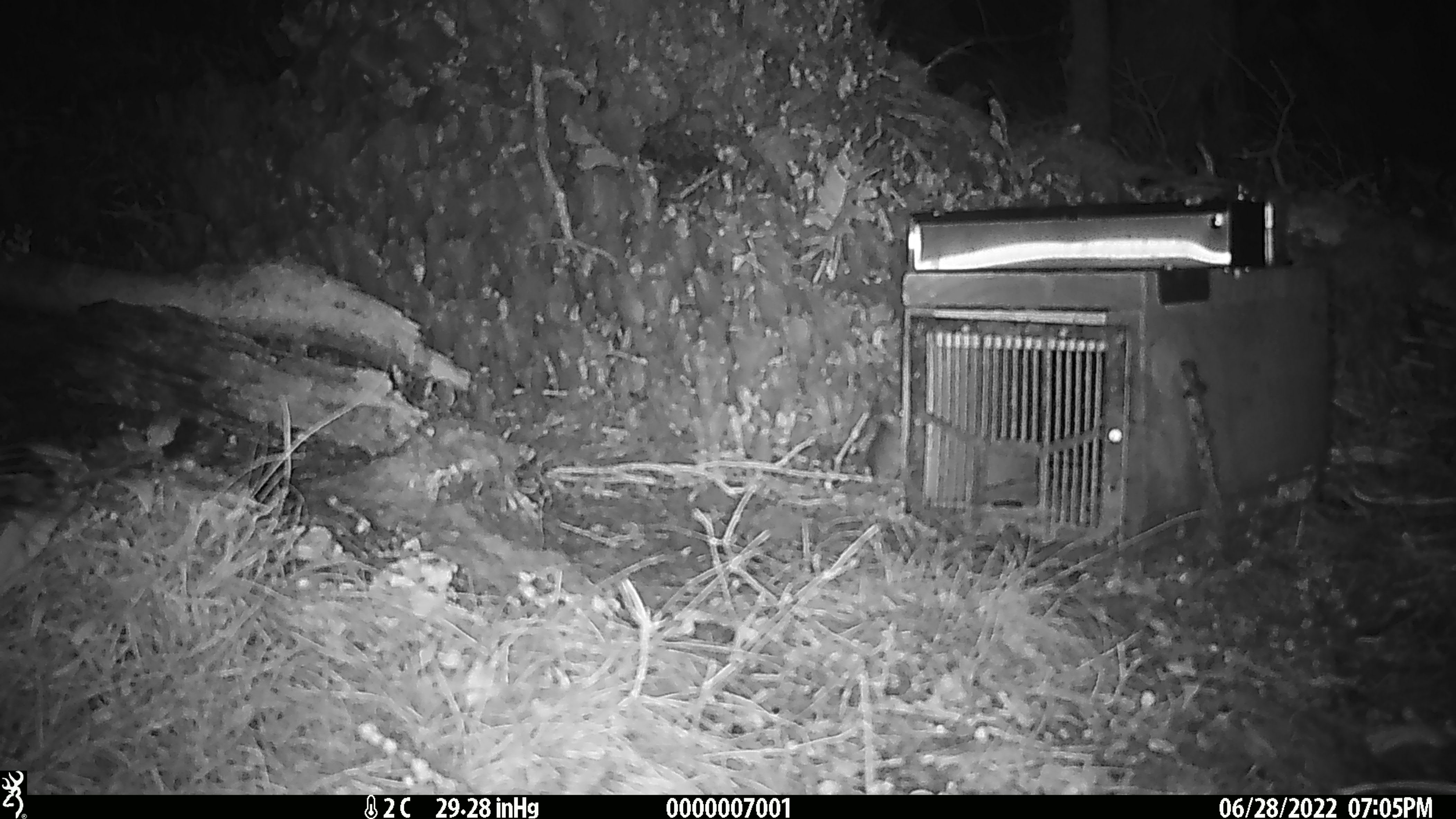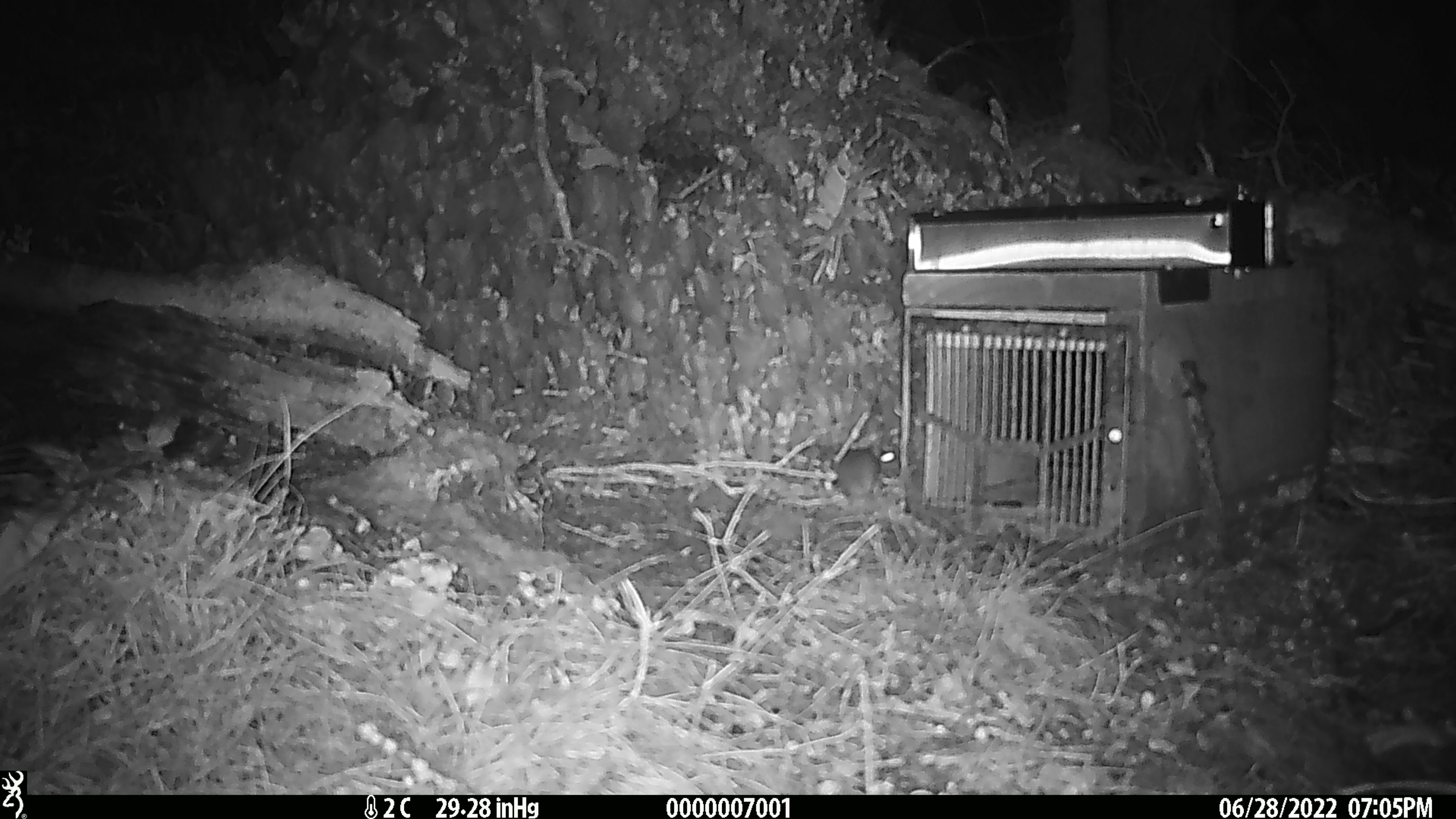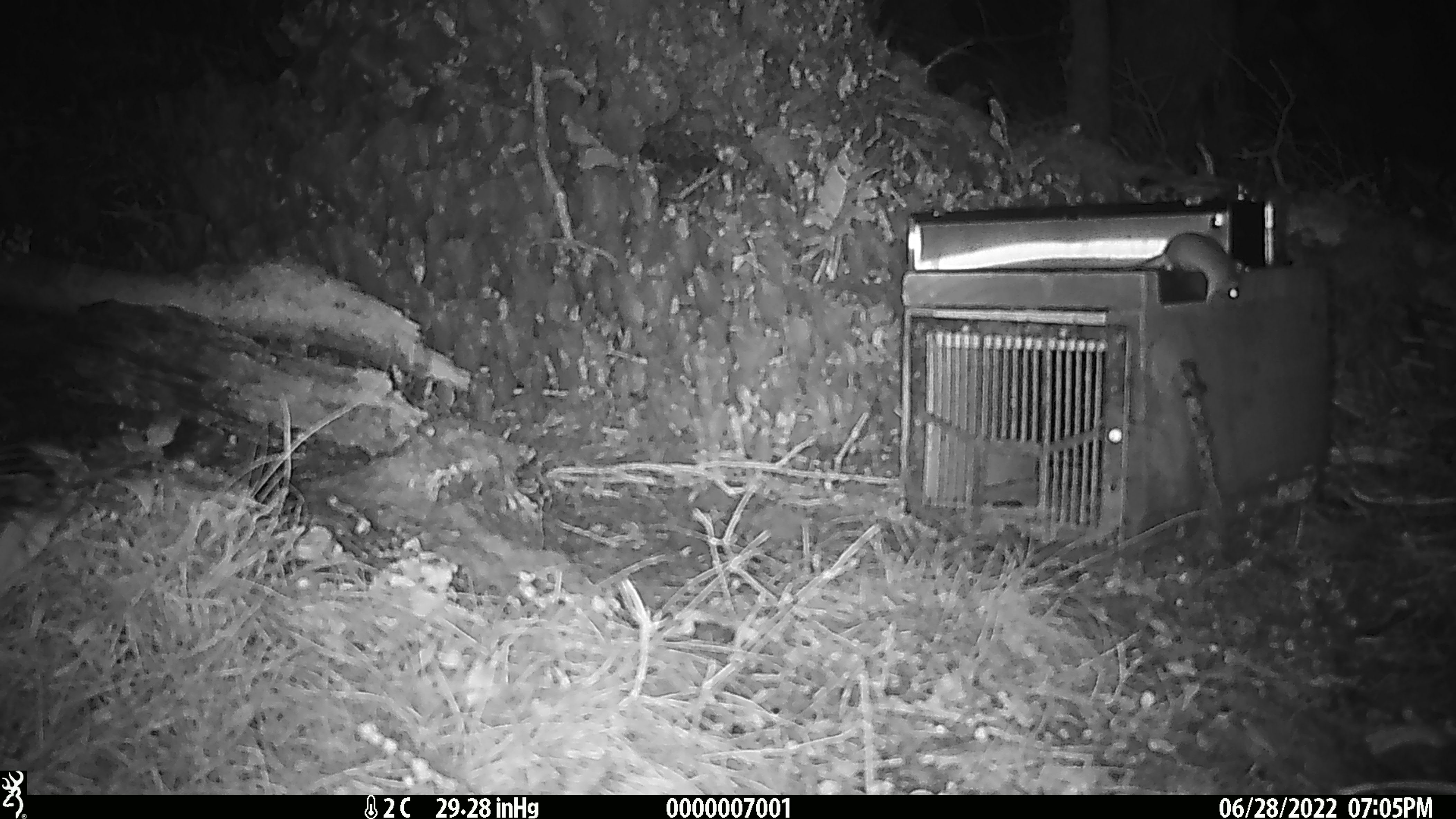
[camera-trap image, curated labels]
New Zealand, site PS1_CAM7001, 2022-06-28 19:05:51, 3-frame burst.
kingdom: Animalia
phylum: Chordata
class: Mammalia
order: Rodentia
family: Muridae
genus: Mus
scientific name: Mus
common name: mouse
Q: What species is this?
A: Mouse (Mus).